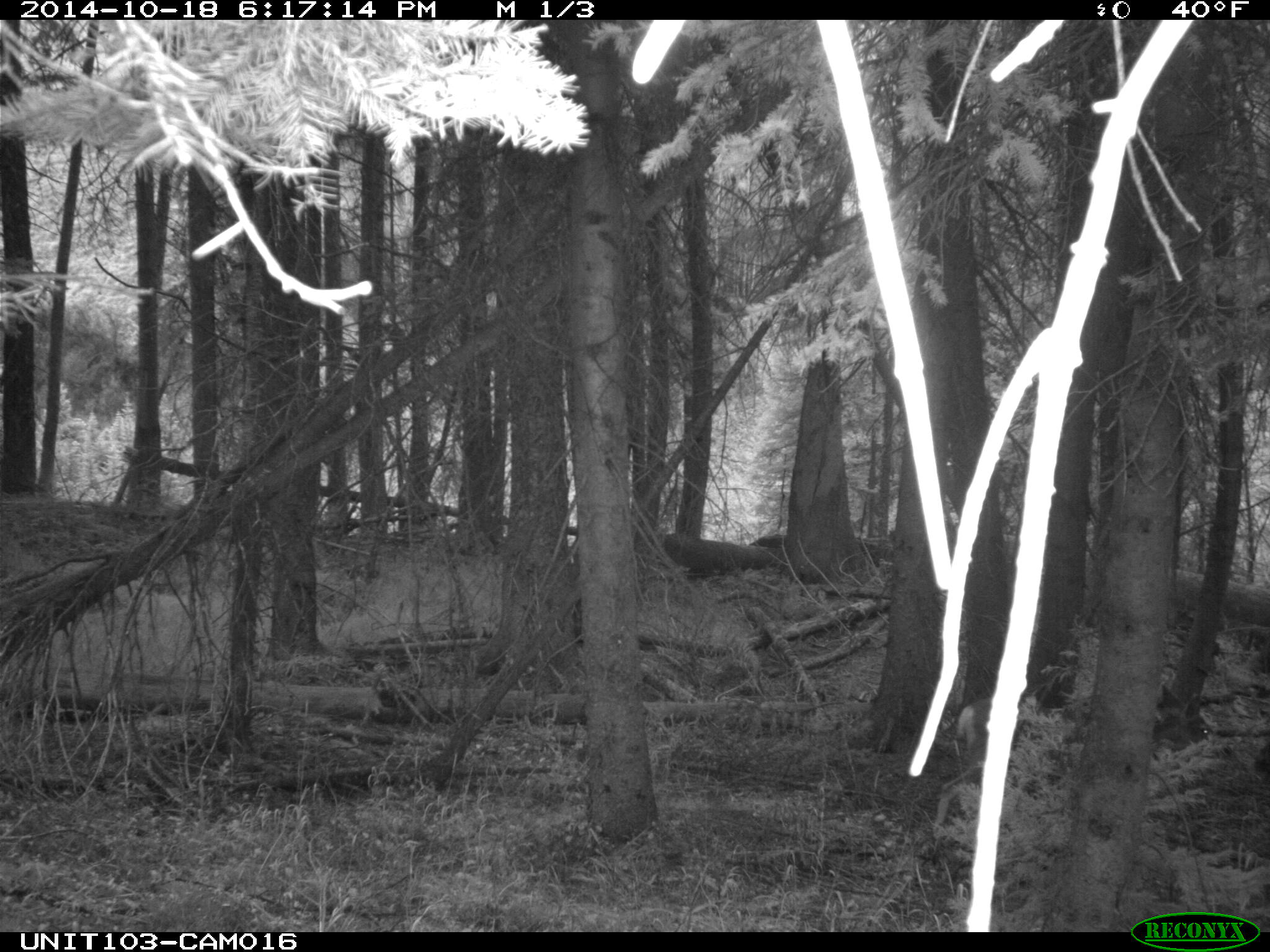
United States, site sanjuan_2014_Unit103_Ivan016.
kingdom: Animalia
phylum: Chordata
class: Mammalia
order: Artiodactyla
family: Cervidae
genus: Odocoileus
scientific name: Odocoileus hemionus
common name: mule deer